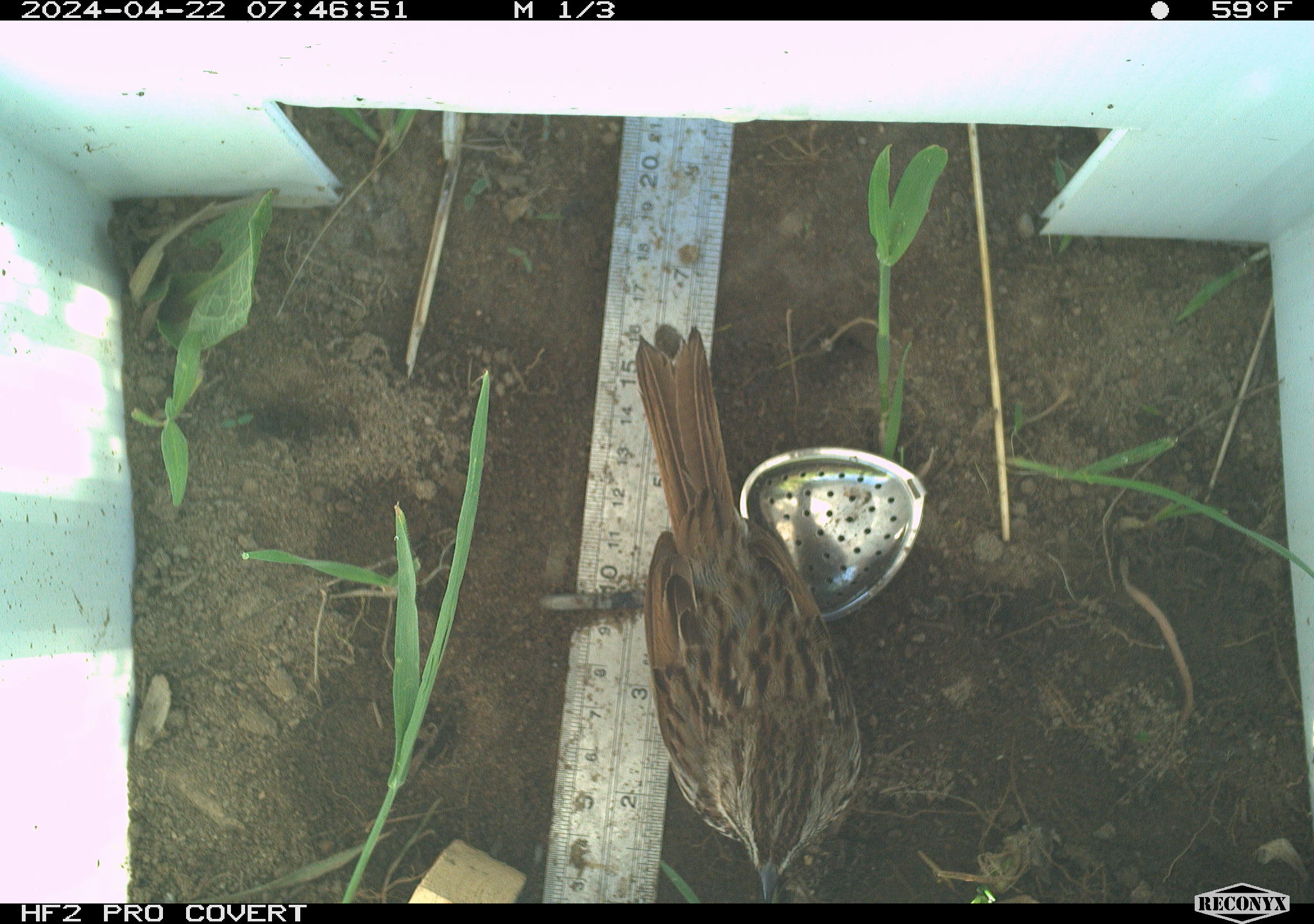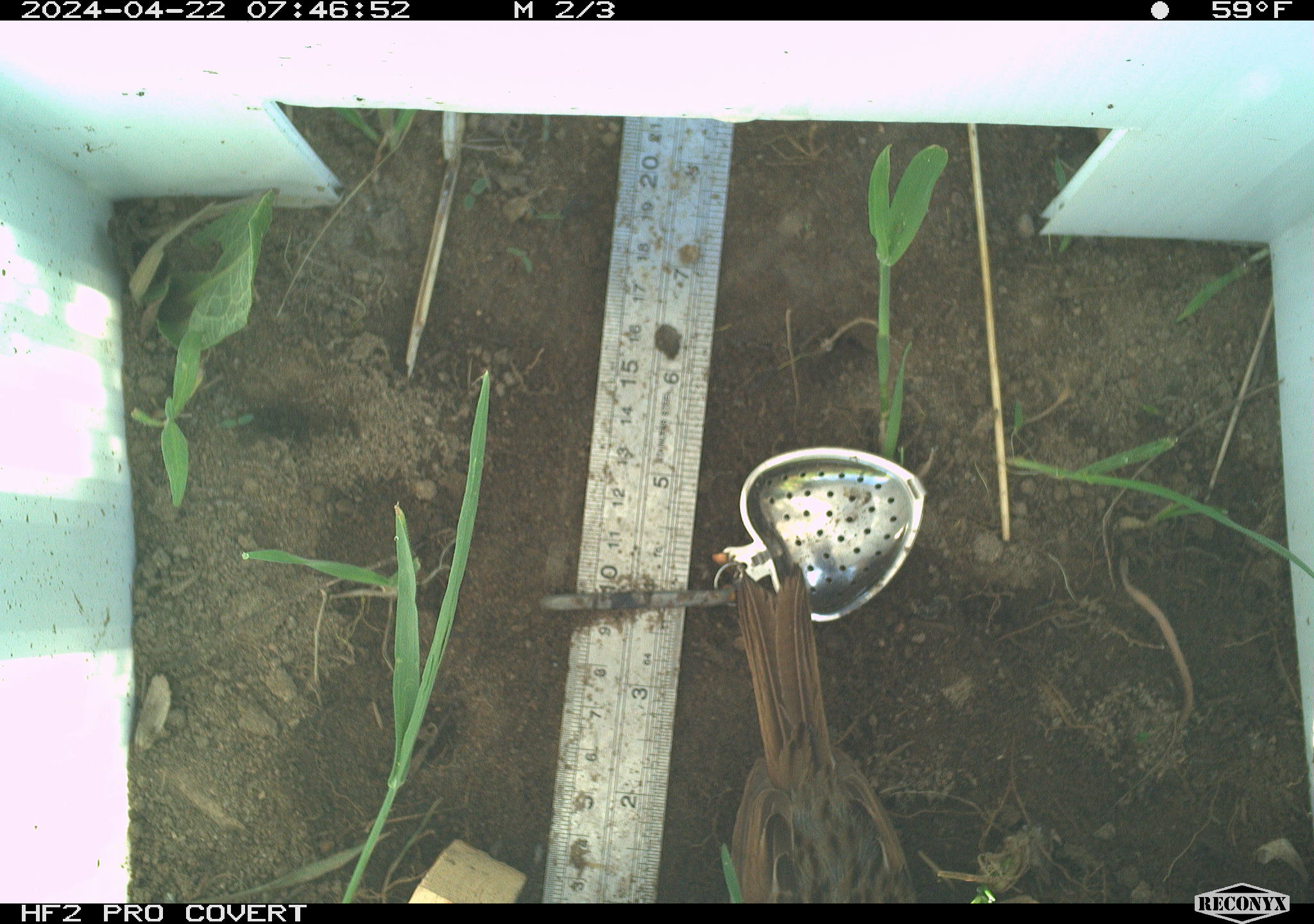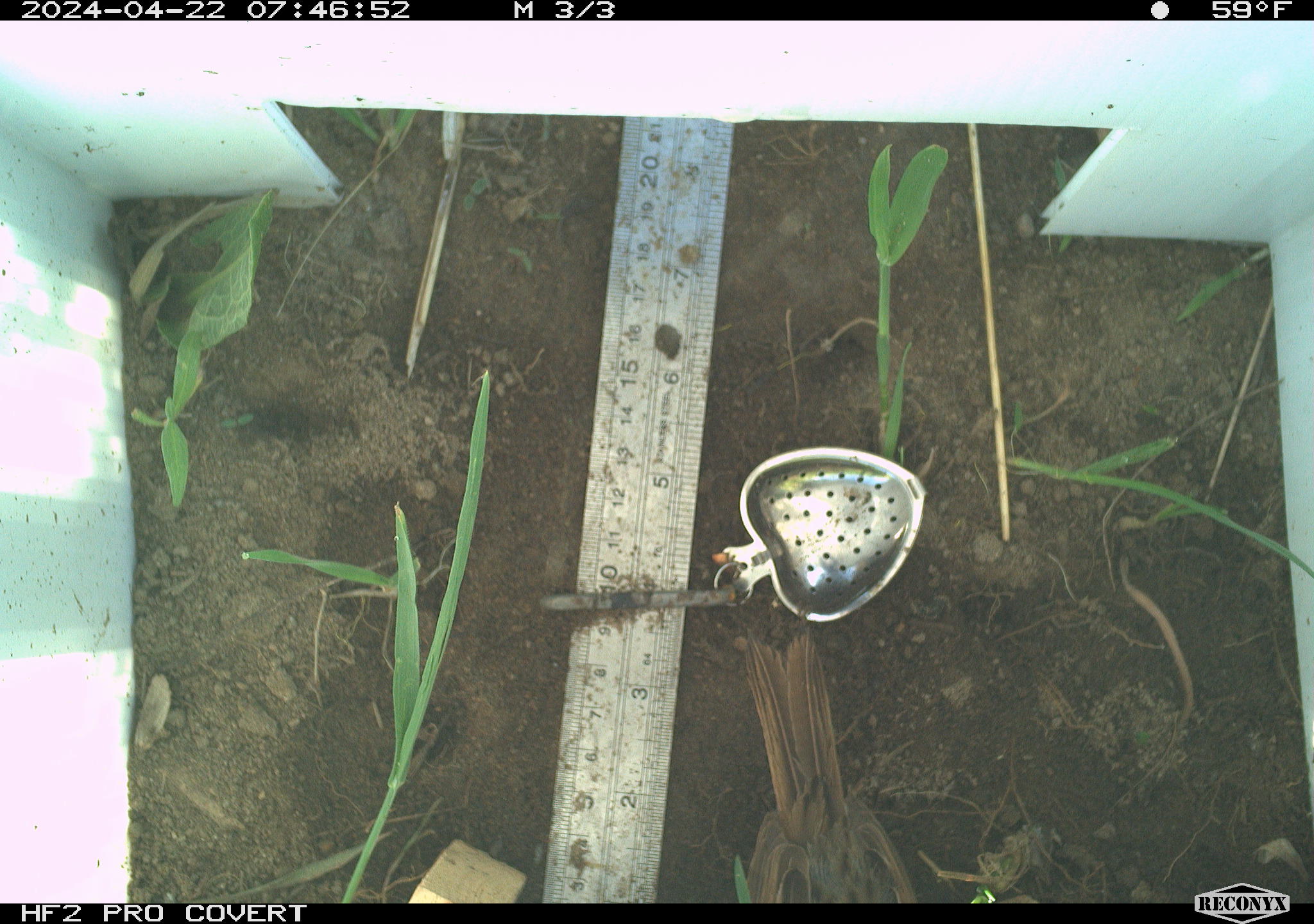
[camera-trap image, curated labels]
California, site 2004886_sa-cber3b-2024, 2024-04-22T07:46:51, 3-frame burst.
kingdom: Animalia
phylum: Chordata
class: Aves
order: Passeriformes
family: Passerellidae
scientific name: Passerellidae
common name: new world sparrows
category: passerellidae family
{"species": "passerellidae family (new world sparrows) (Passerellidae)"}